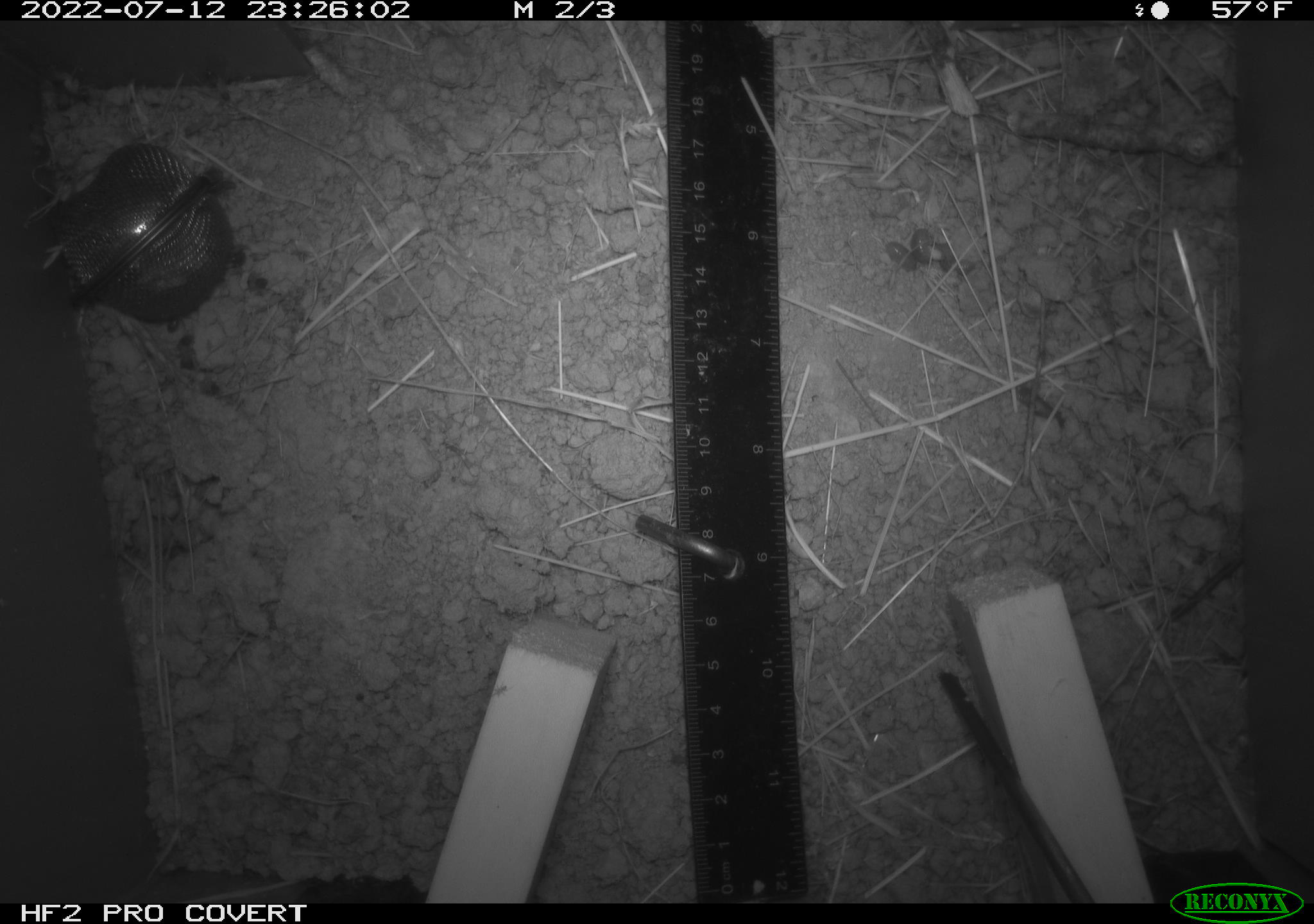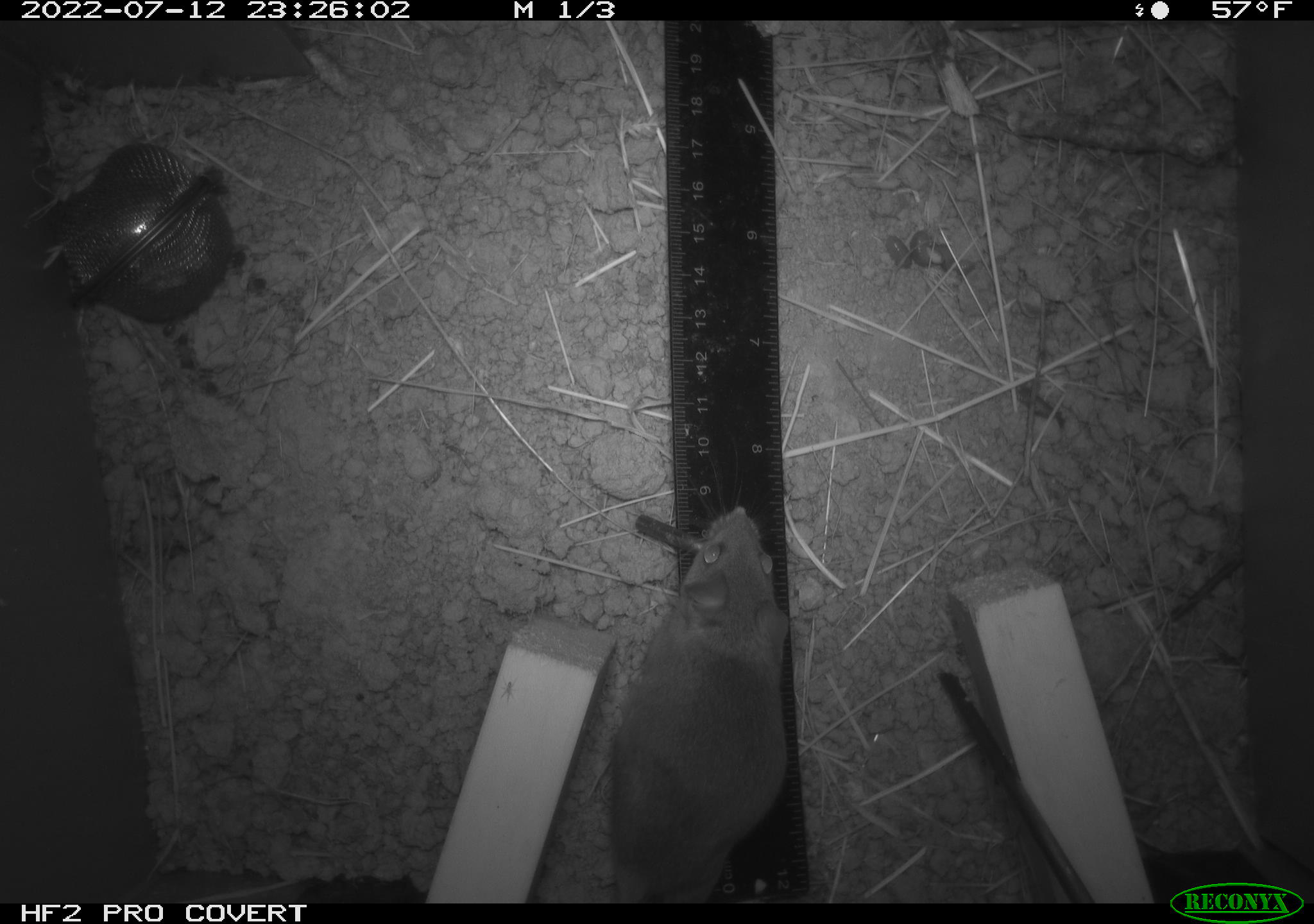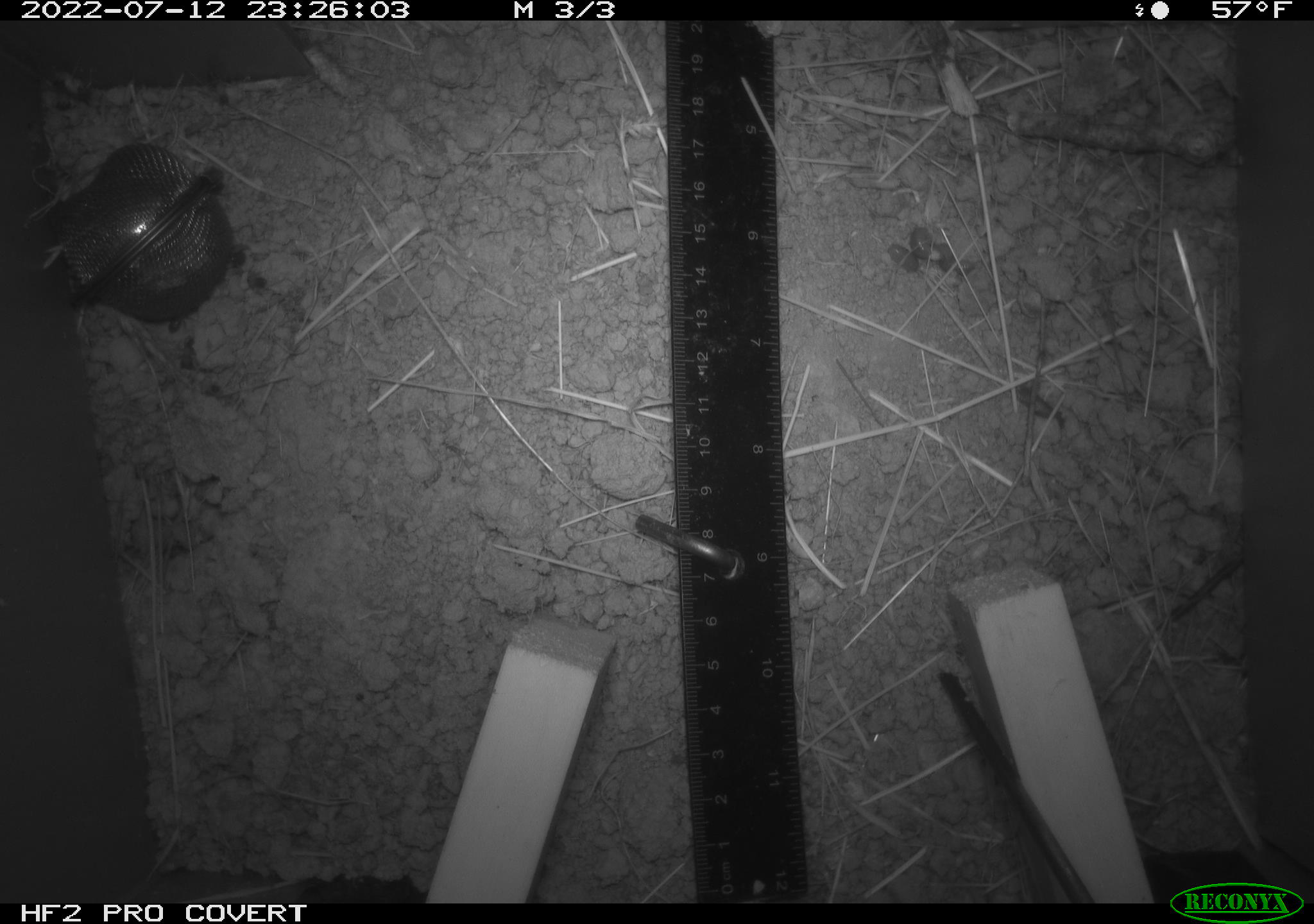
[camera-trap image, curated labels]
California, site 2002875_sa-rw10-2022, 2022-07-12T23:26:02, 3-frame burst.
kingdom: Animalia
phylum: Chordata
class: Mammalia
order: Rodentia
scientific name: Rodentia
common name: mouse species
Mouse species (Rodentia).